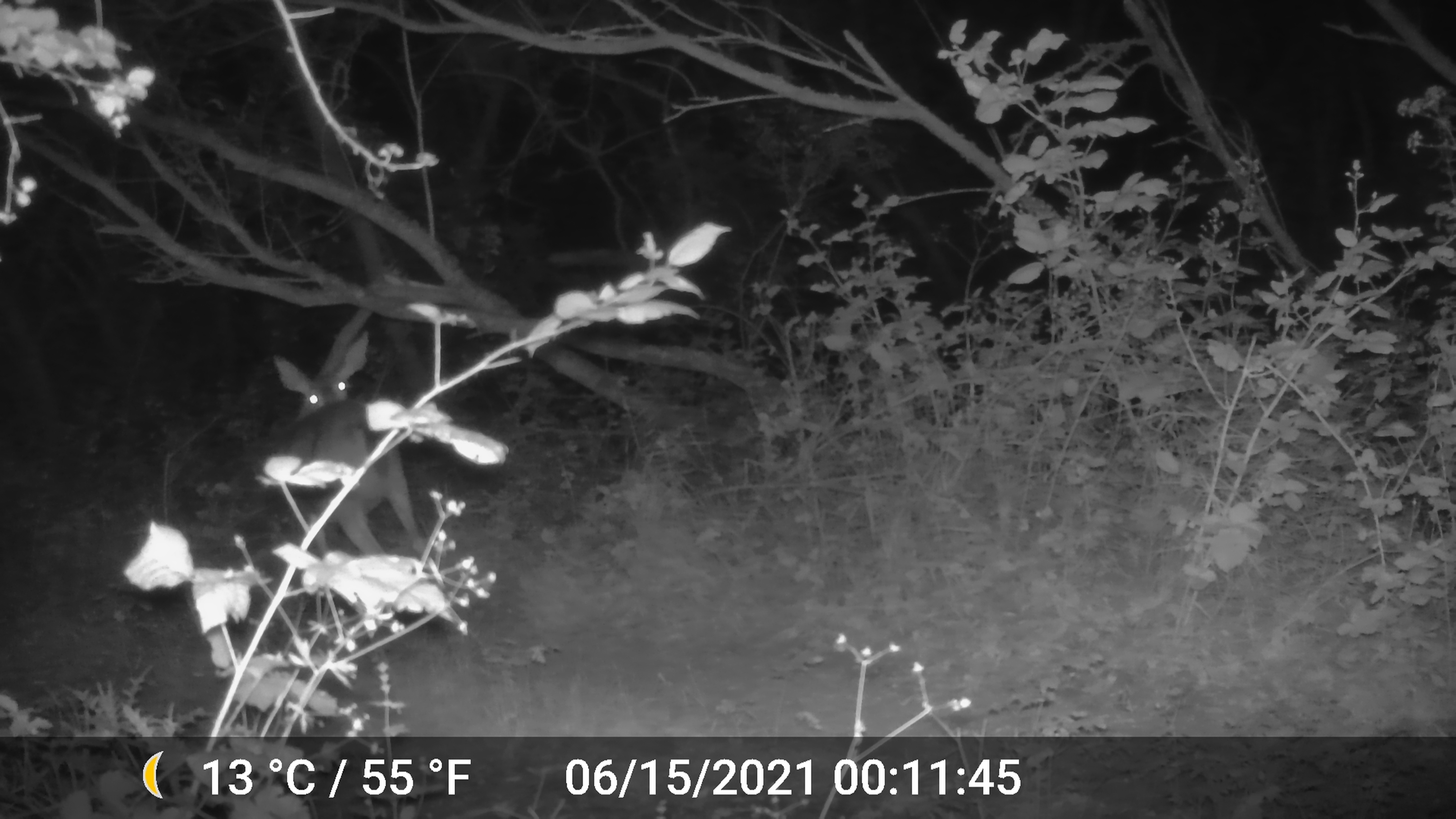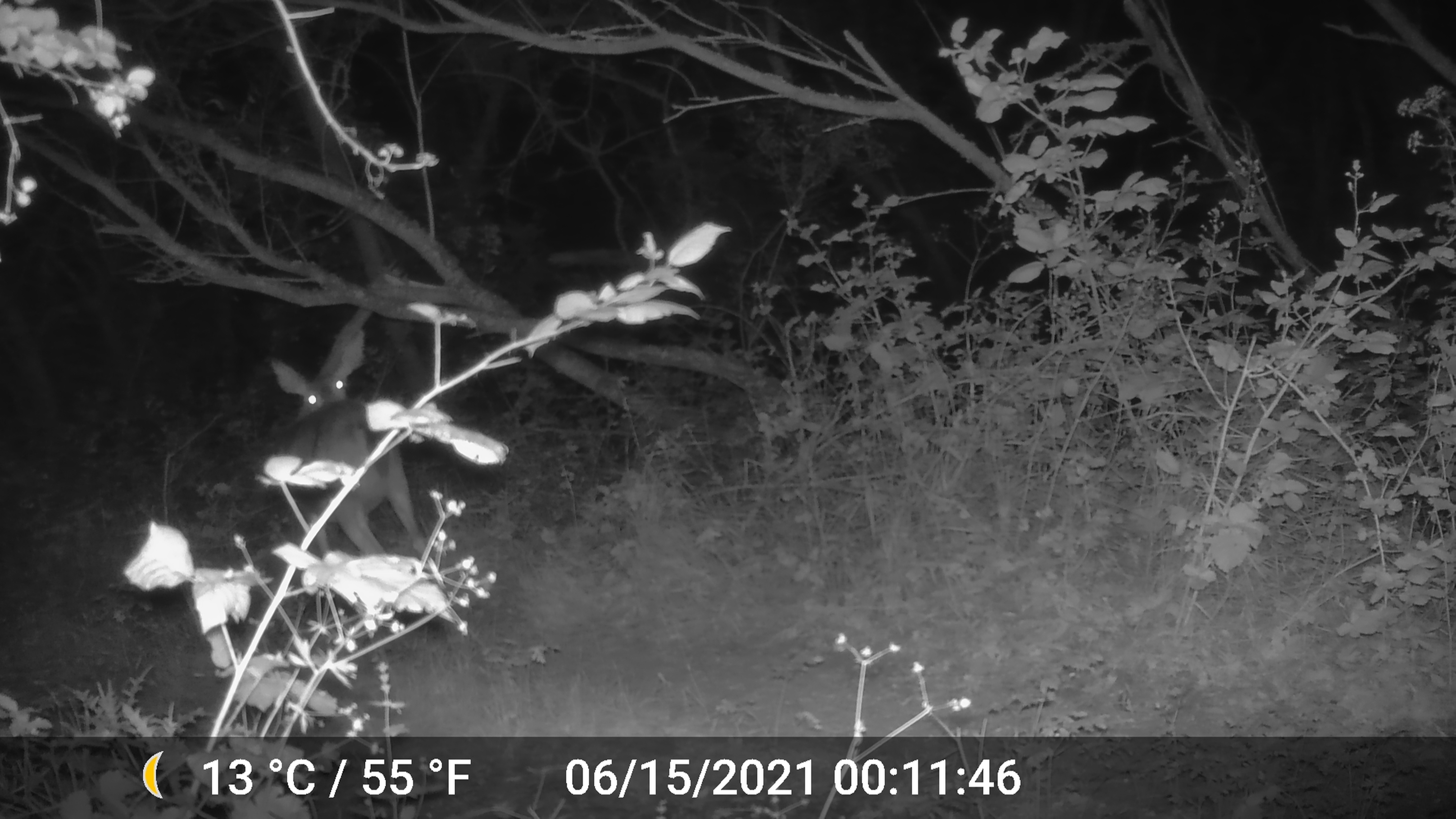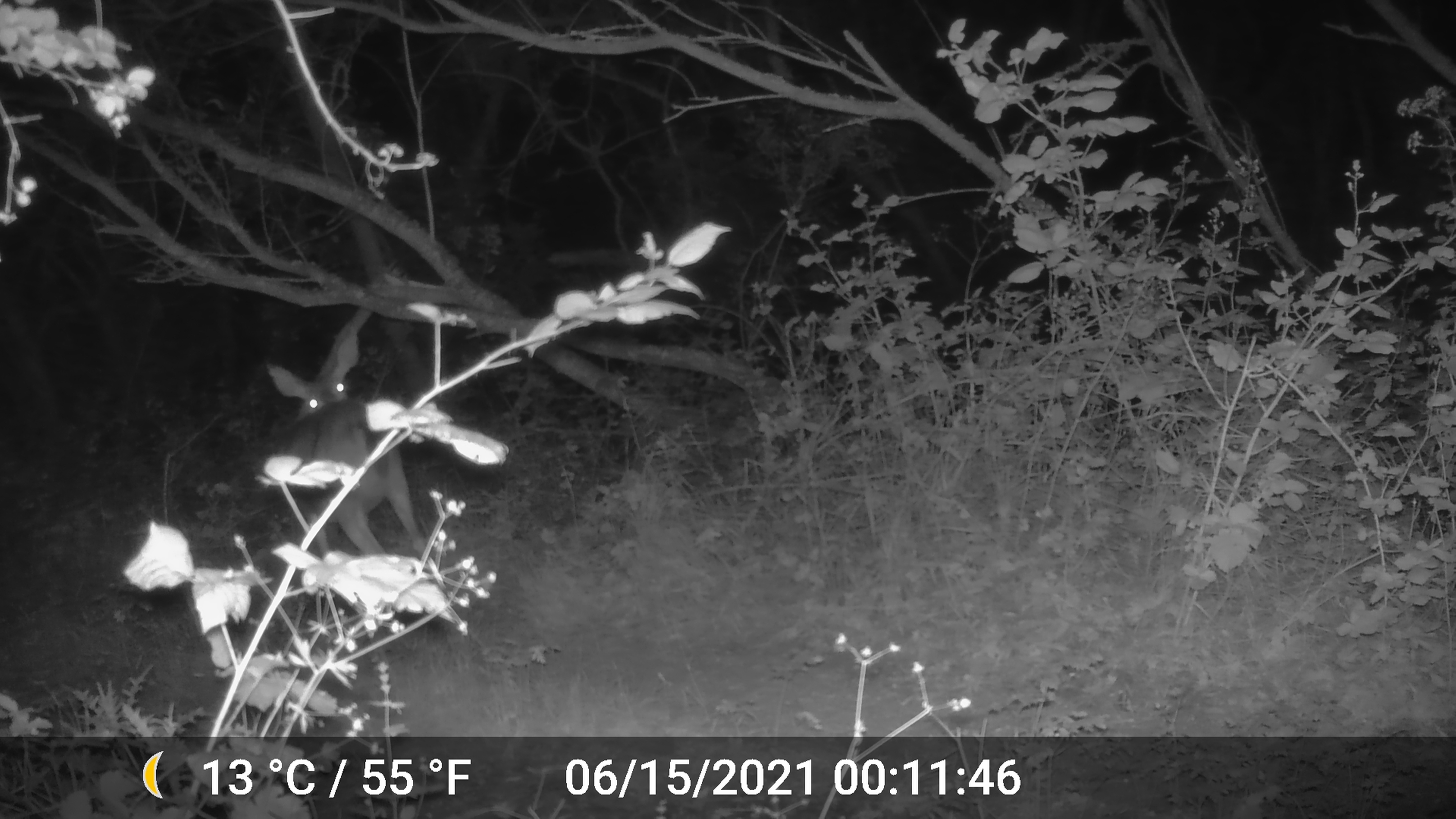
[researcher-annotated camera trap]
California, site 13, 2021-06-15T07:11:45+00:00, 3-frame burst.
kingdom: Animalia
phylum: Chordata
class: Mammalia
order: Artiodactyla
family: Cervidae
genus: Odocoileus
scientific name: Odocoileus hemionus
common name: mule deer